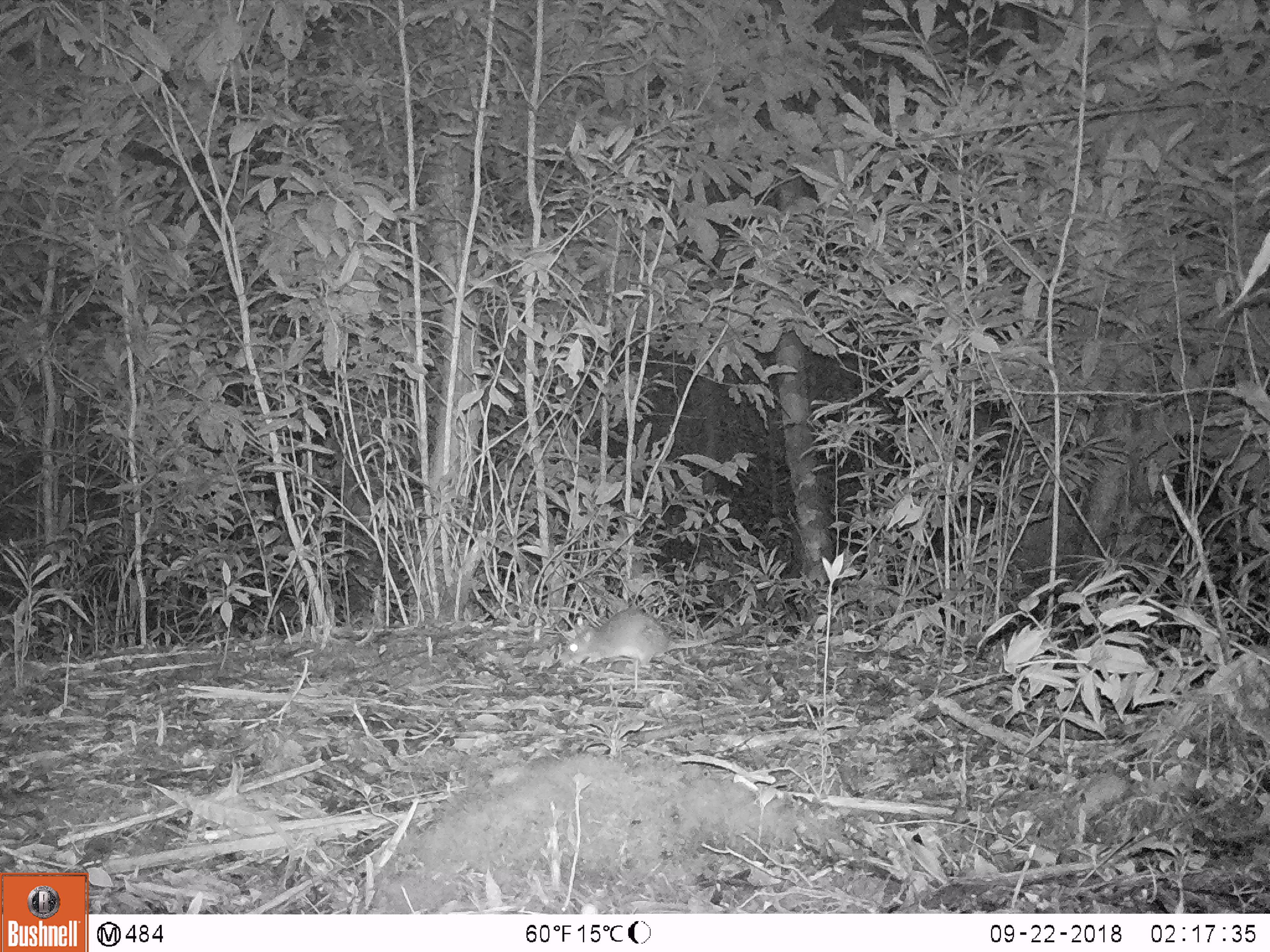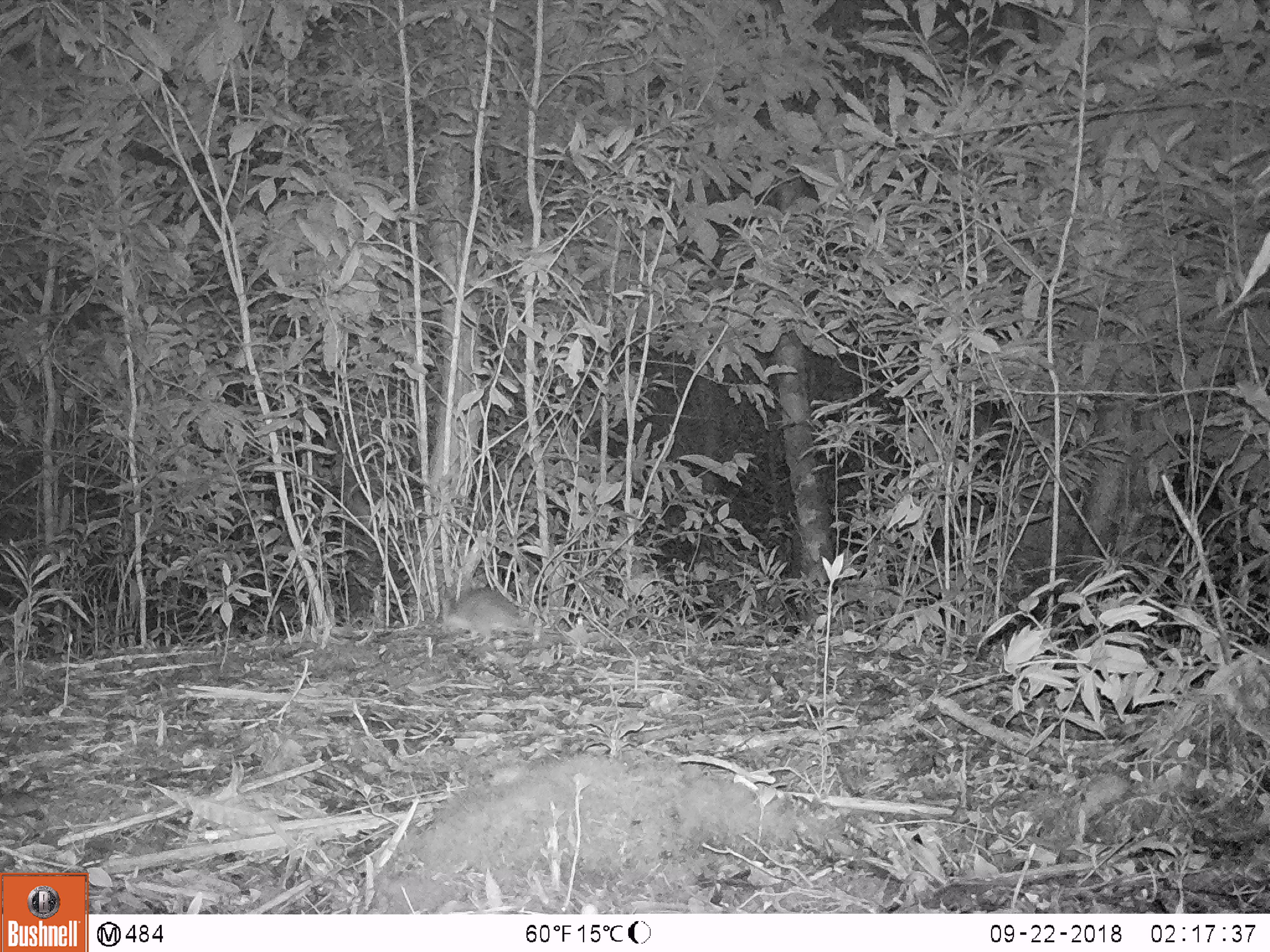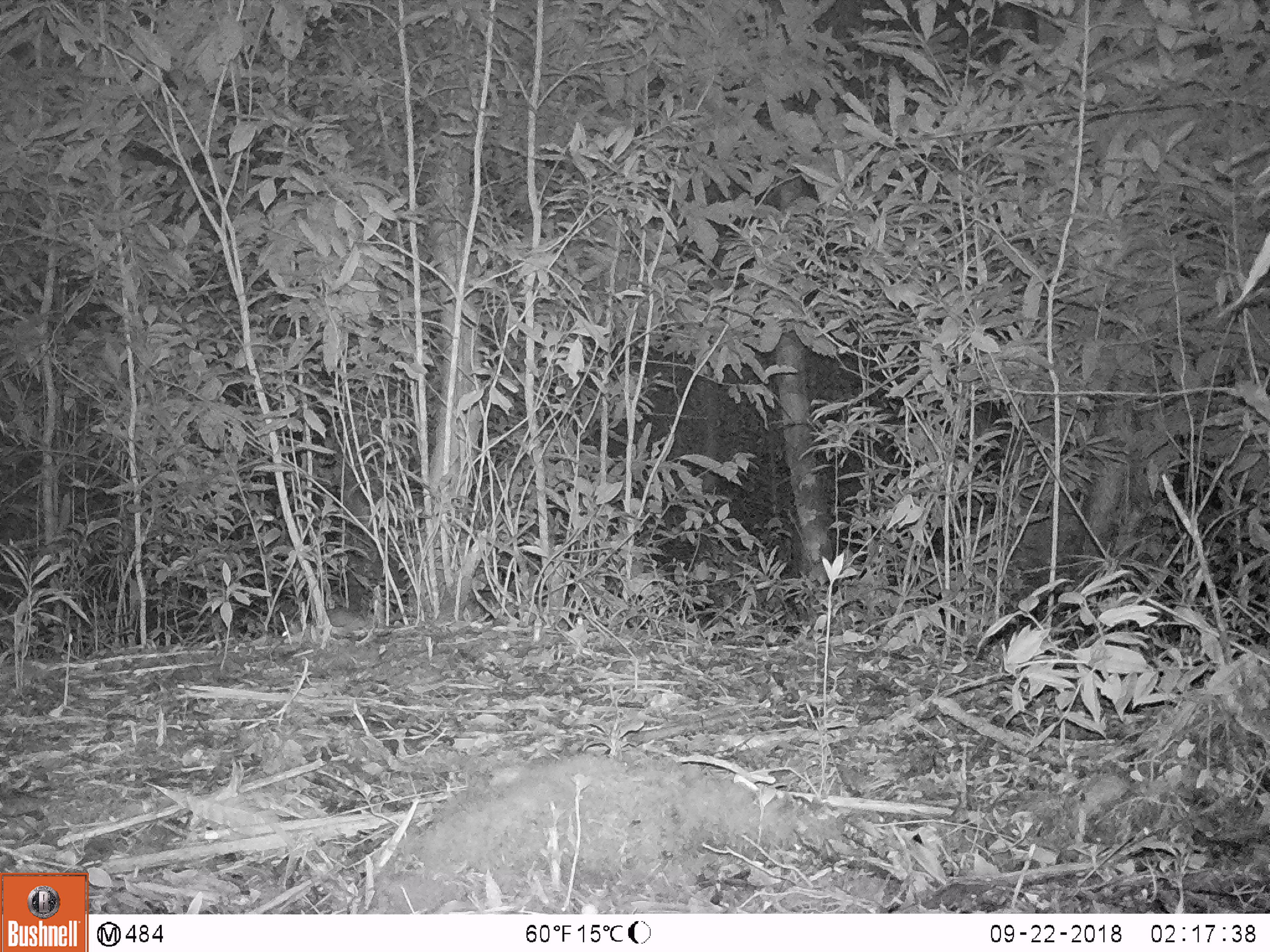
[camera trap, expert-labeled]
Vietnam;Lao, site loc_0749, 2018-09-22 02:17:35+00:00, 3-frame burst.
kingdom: Animalia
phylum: Chordata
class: Mammalia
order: Rodentia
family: Muridae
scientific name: Muridae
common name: old-world mice and rats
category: unidentified murid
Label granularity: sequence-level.